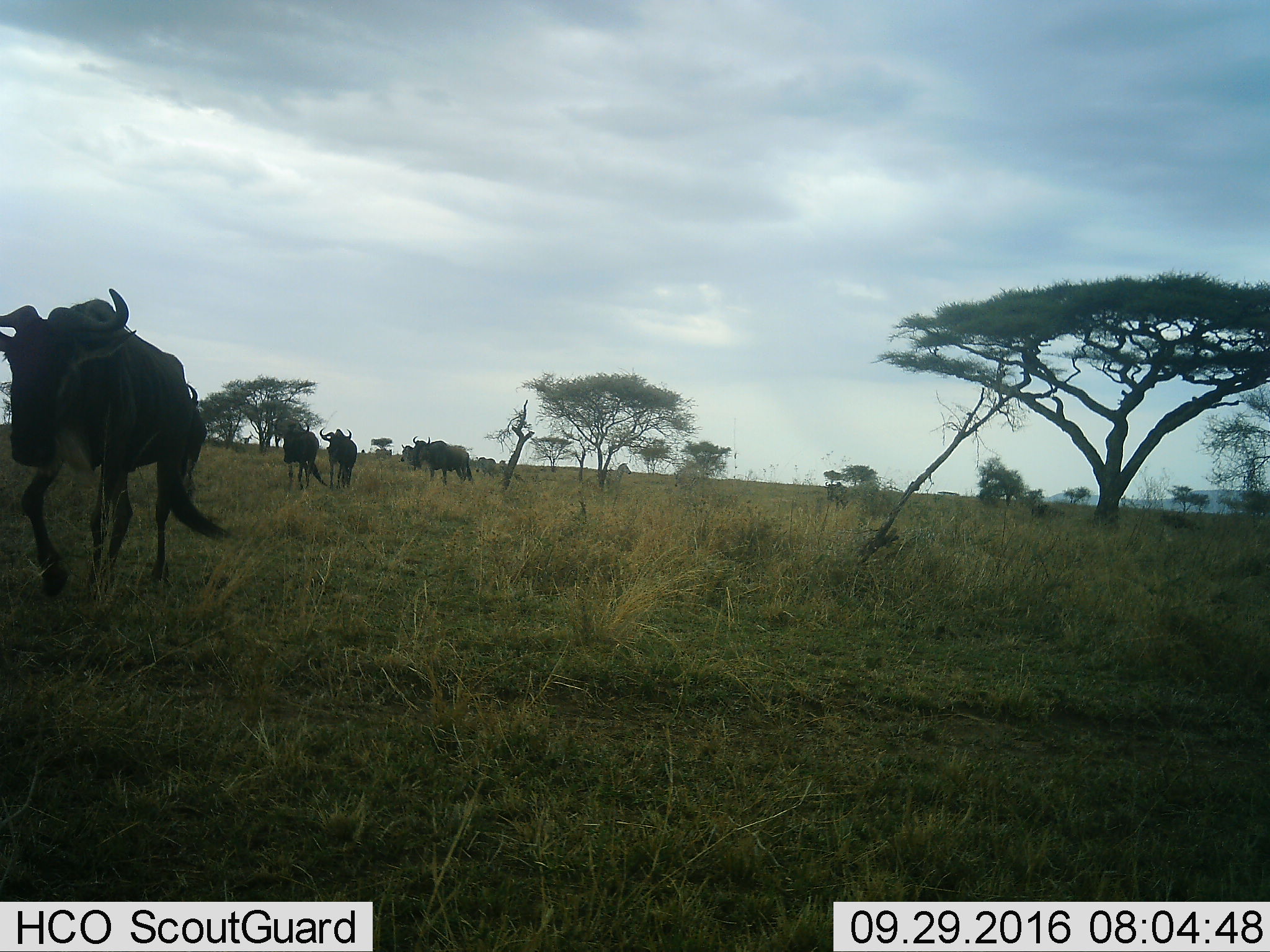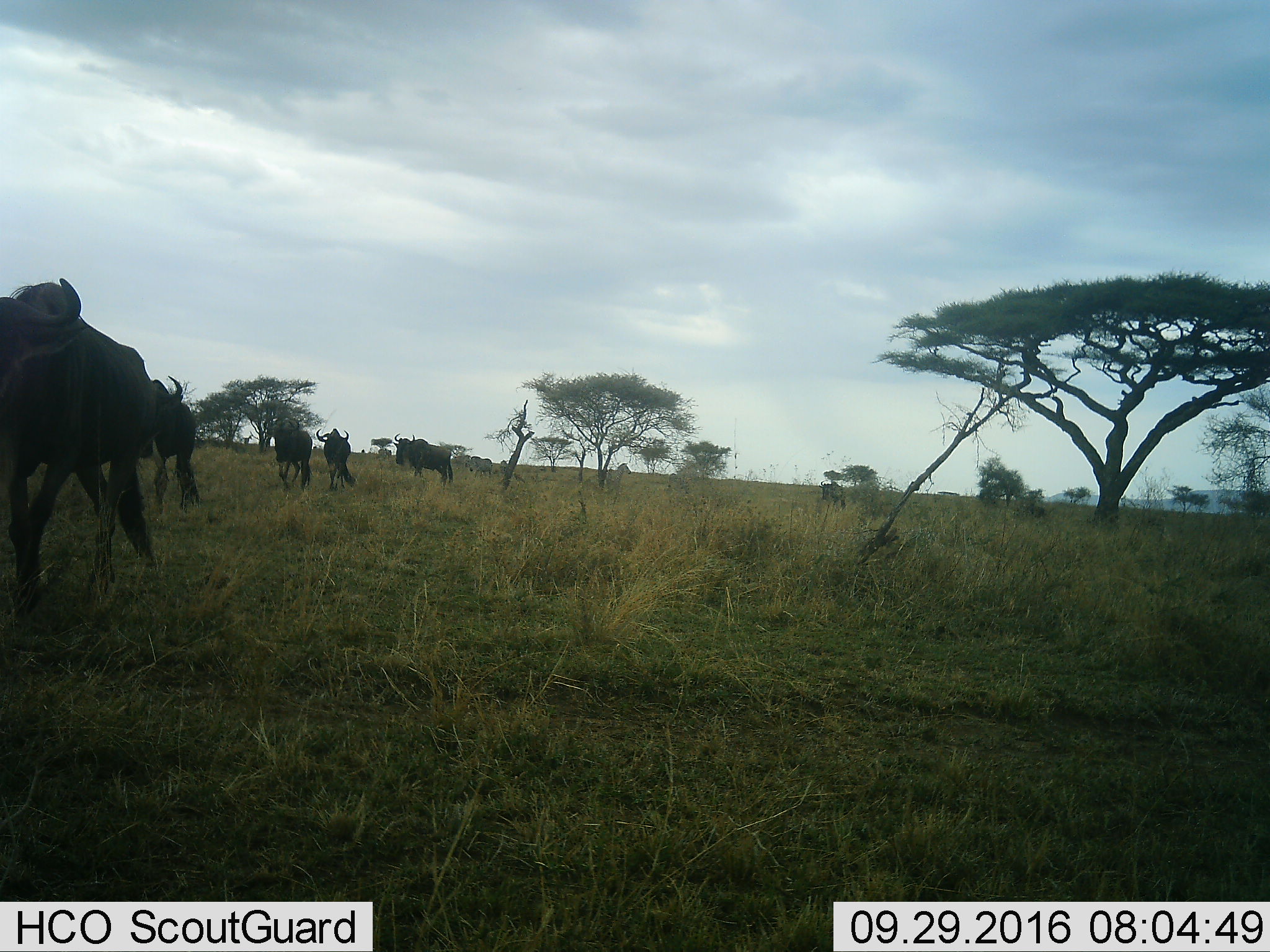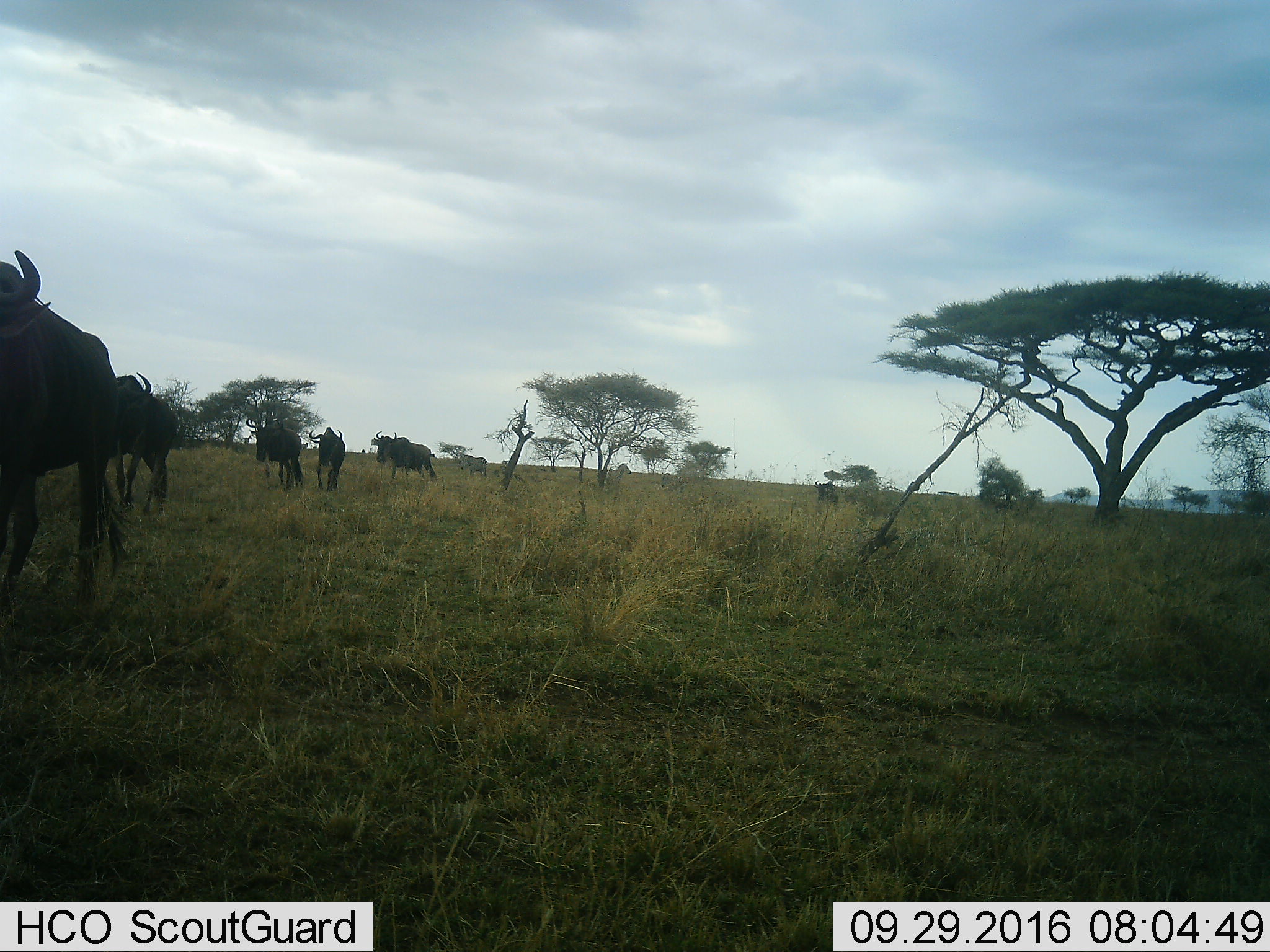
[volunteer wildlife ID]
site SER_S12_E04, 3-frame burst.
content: unidentified animal